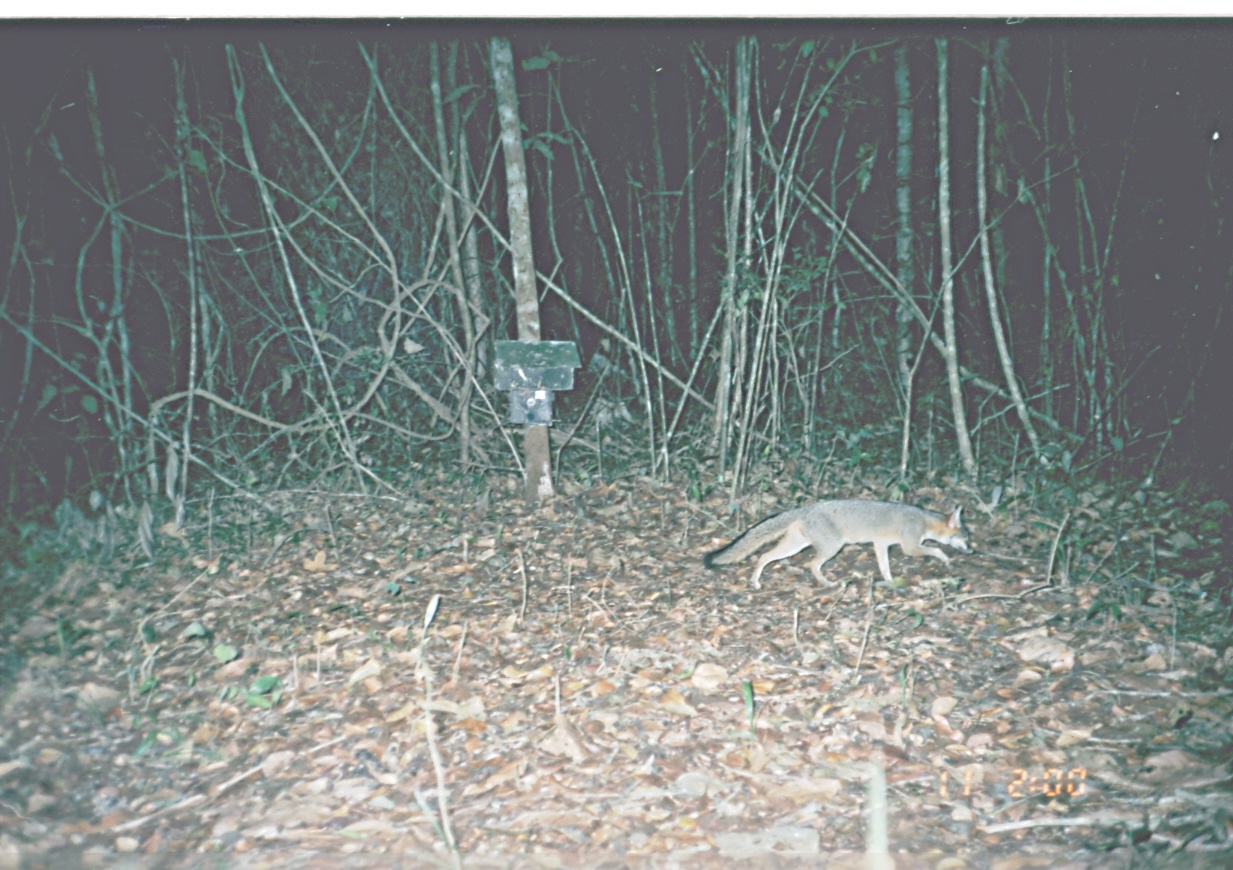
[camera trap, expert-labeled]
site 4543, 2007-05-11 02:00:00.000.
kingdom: Animalia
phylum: Chordata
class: Mammalia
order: Carnivora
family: Canidae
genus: Urocyon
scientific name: Urocyon cinereoargenteus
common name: gray fox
Urocyon cinereoargenteus (gray fox), count 1.